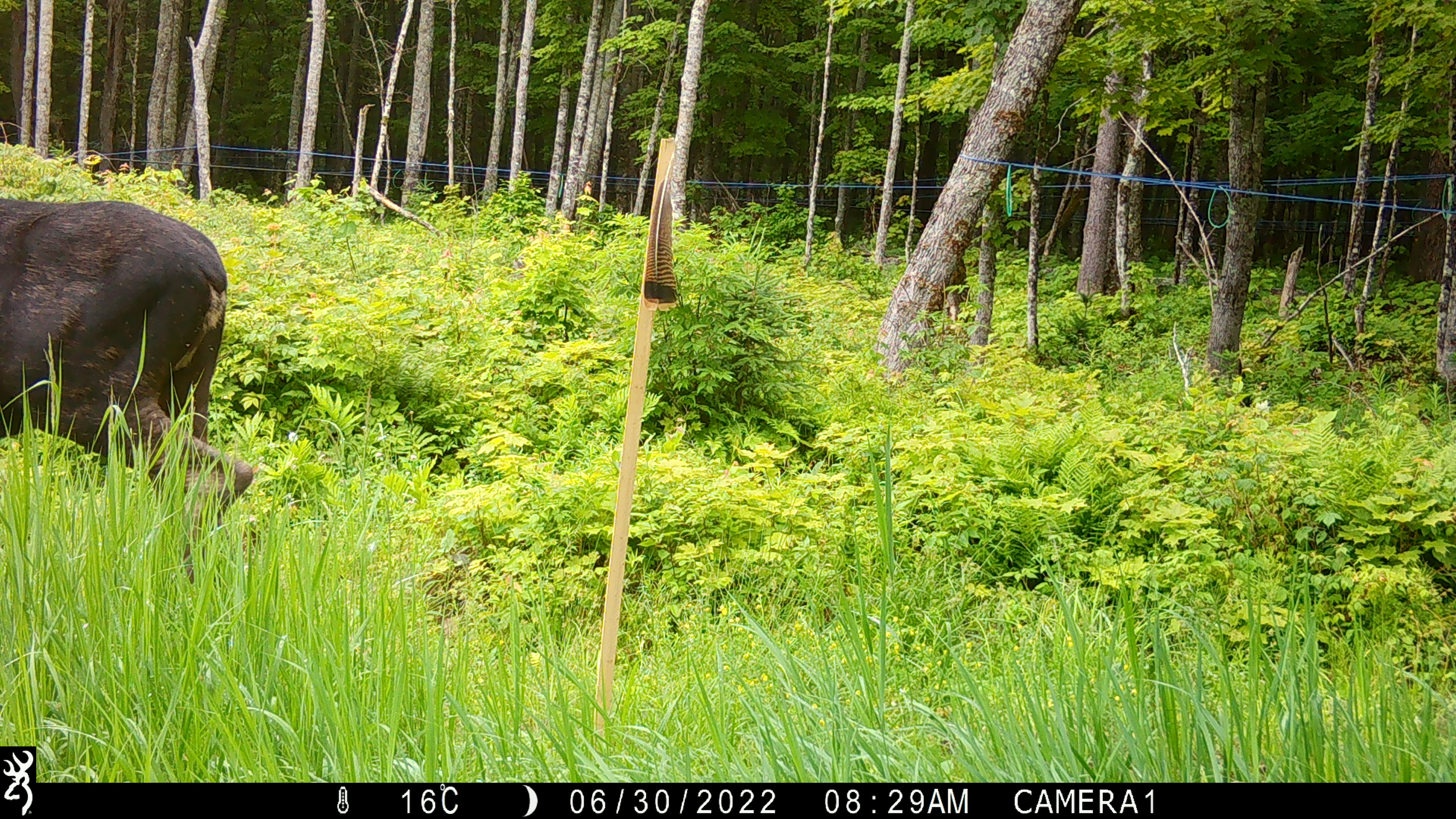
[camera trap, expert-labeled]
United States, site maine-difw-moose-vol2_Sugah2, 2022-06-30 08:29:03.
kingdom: Animalia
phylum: Chordata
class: Mammalia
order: Artiodactyla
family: Cervidae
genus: Alces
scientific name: Alces alces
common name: moose